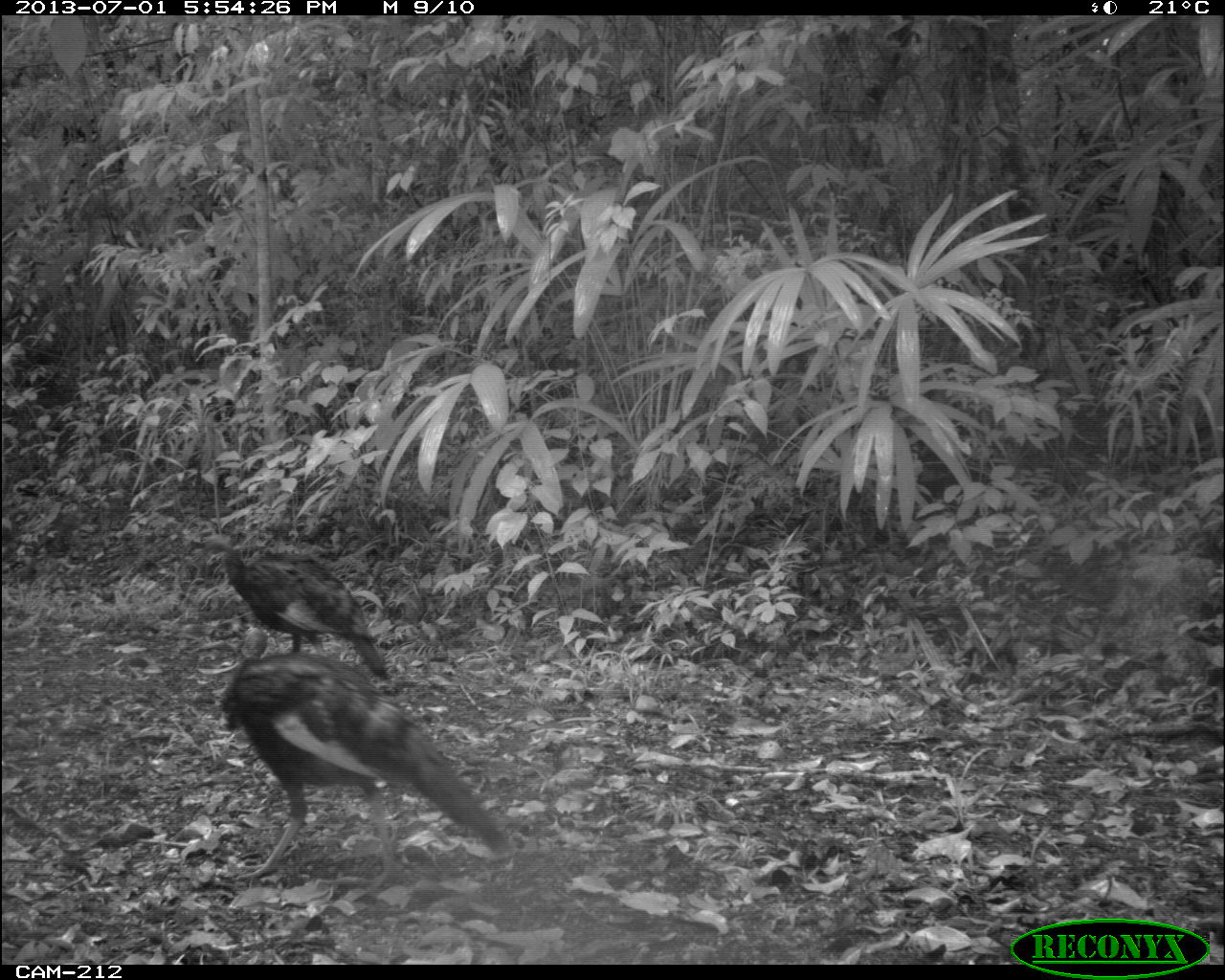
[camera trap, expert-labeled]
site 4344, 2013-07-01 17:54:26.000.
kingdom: Animalia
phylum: Chordata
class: Aves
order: Galliformes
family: Phasianidae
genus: Meleagris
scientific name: Meleagris ocellata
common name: ocellated turkey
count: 3